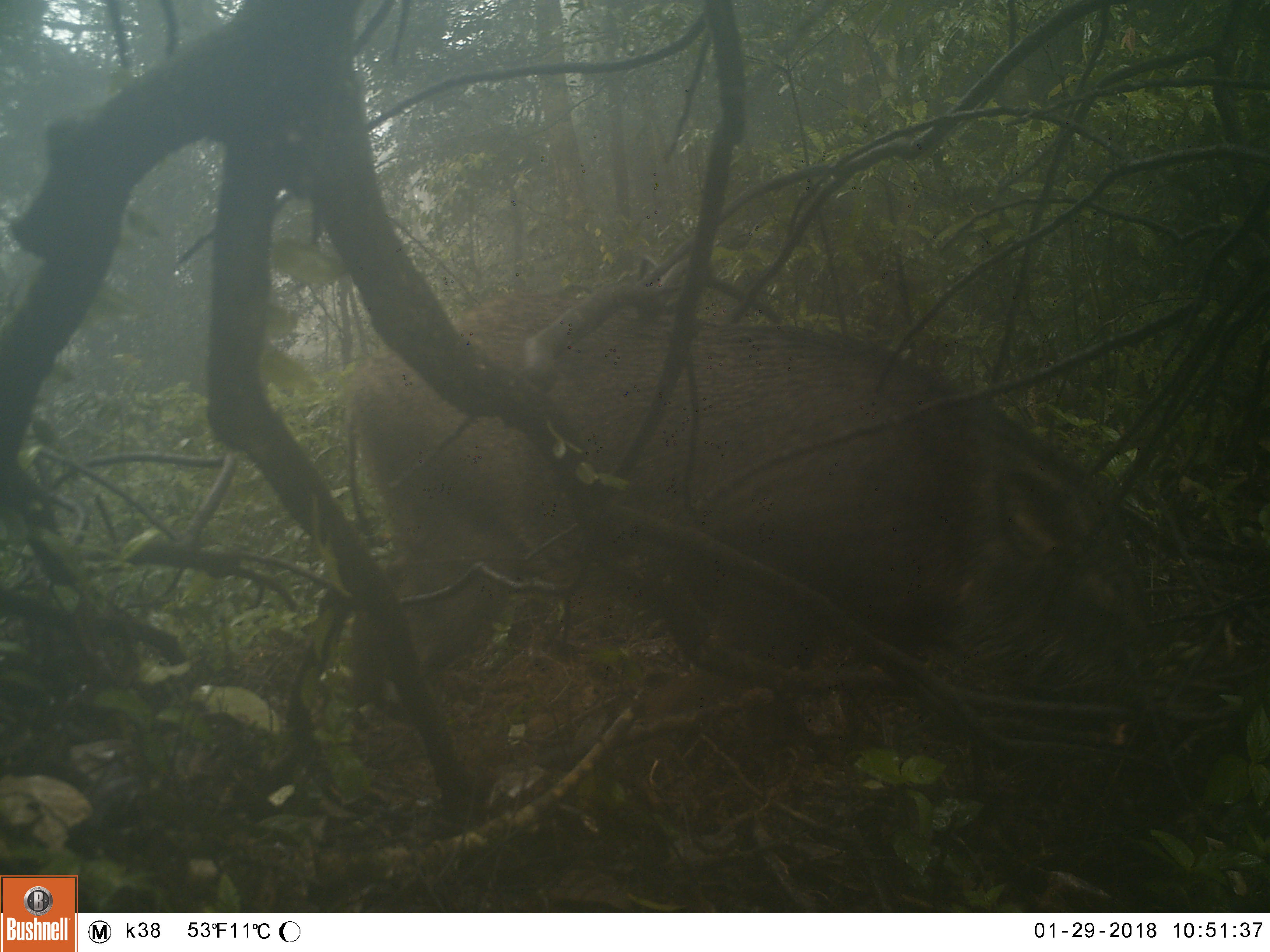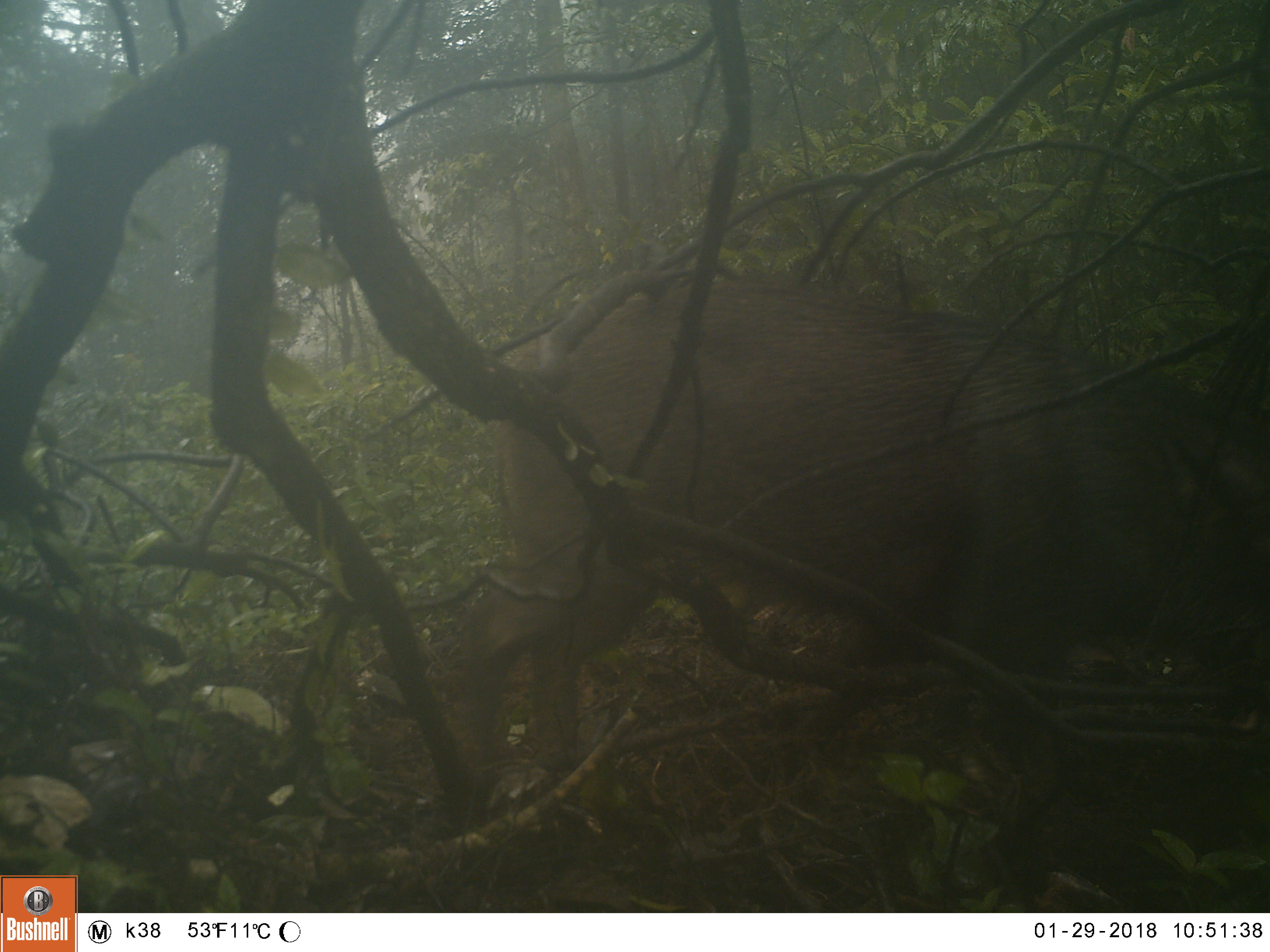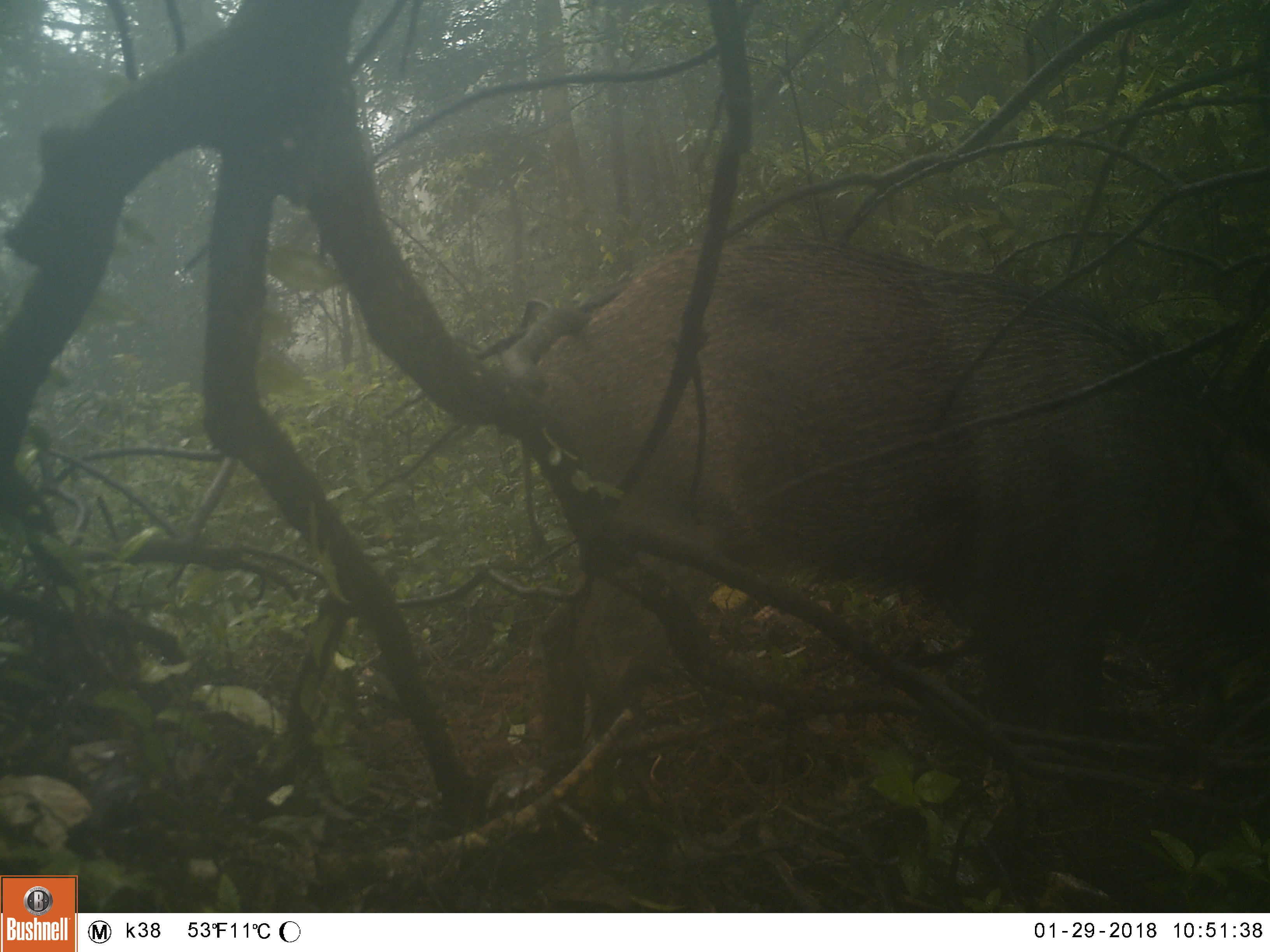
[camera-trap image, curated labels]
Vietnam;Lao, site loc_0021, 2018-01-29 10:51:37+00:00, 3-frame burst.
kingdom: Animalia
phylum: Chordata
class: Mammalia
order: Artiodactyla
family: Suidae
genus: Sus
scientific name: Sus scrofa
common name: eurasian wild pig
Eurasian wild pig (Sus scrofa). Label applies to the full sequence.